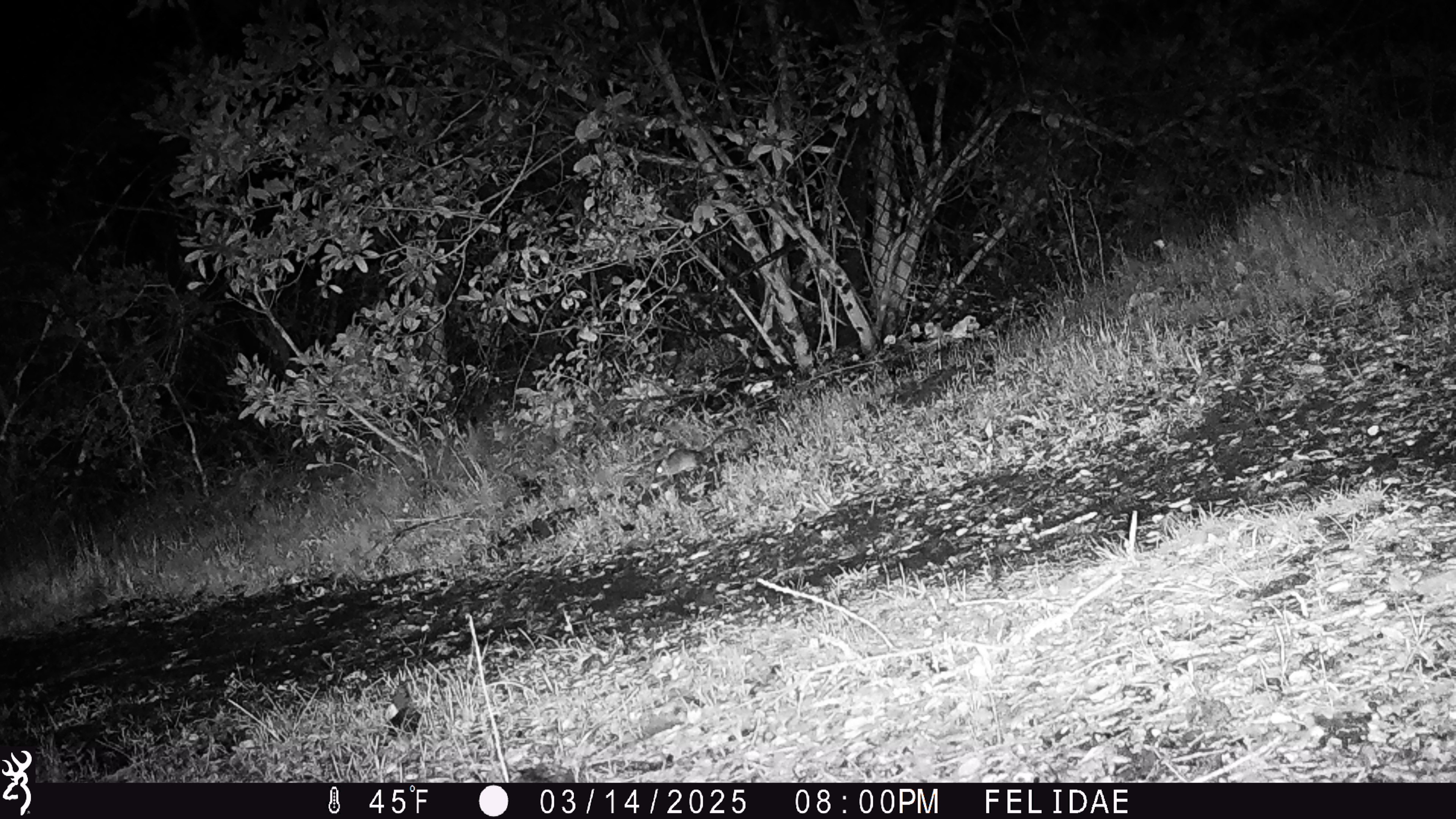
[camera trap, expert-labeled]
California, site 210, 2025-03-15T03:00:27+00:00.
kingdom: Animalia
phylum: Chordata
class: Mammalia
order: Rodentia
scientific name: Rodentia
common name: mouse or rat